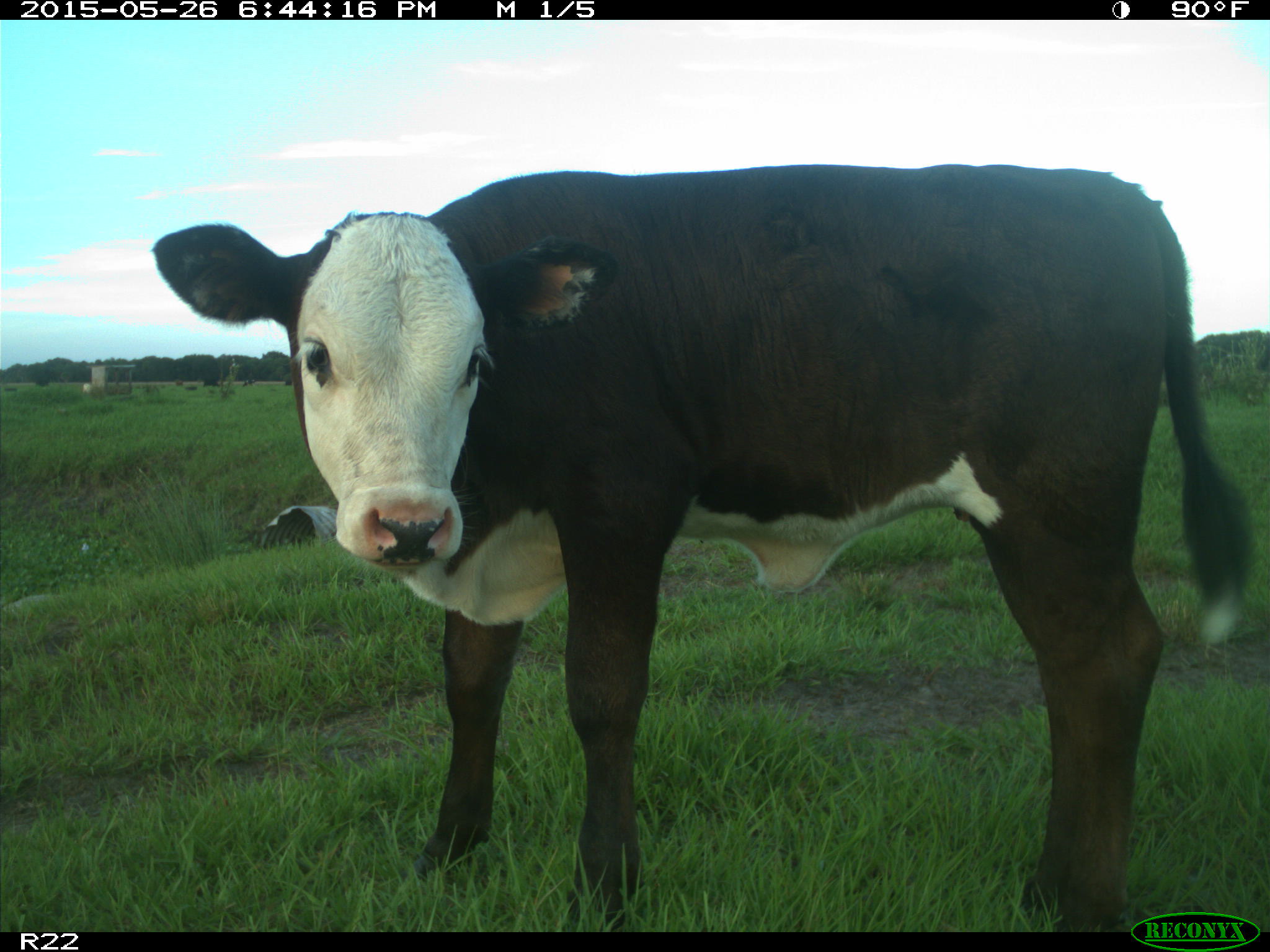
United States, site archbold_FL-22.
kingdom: Animalia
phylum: Chordata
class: Mammalia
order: Artiodactyla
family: Bovidae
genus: Bos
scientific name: Bos taurus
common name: domestic cow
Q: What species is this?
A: Bos taurus (domestic cow).